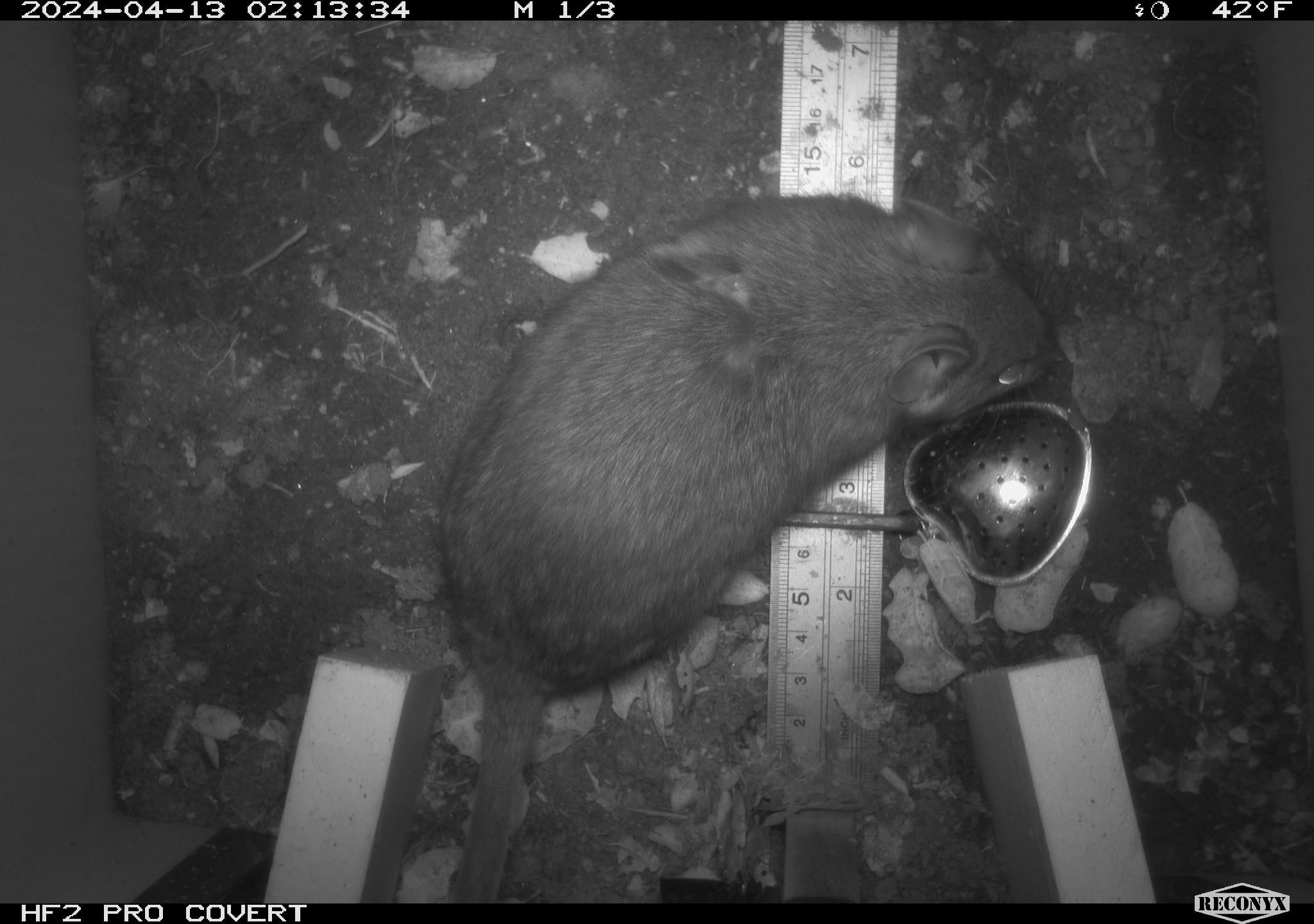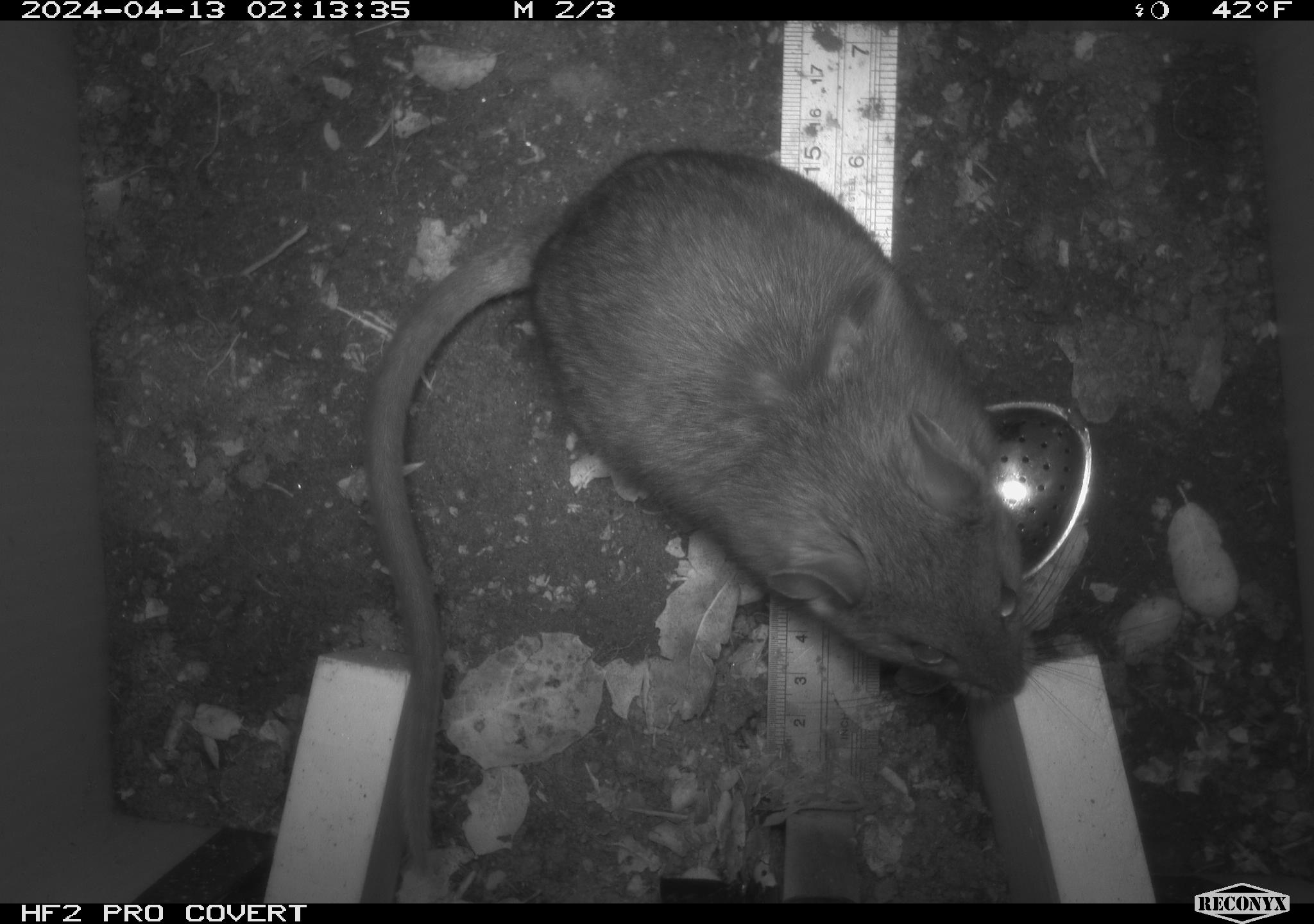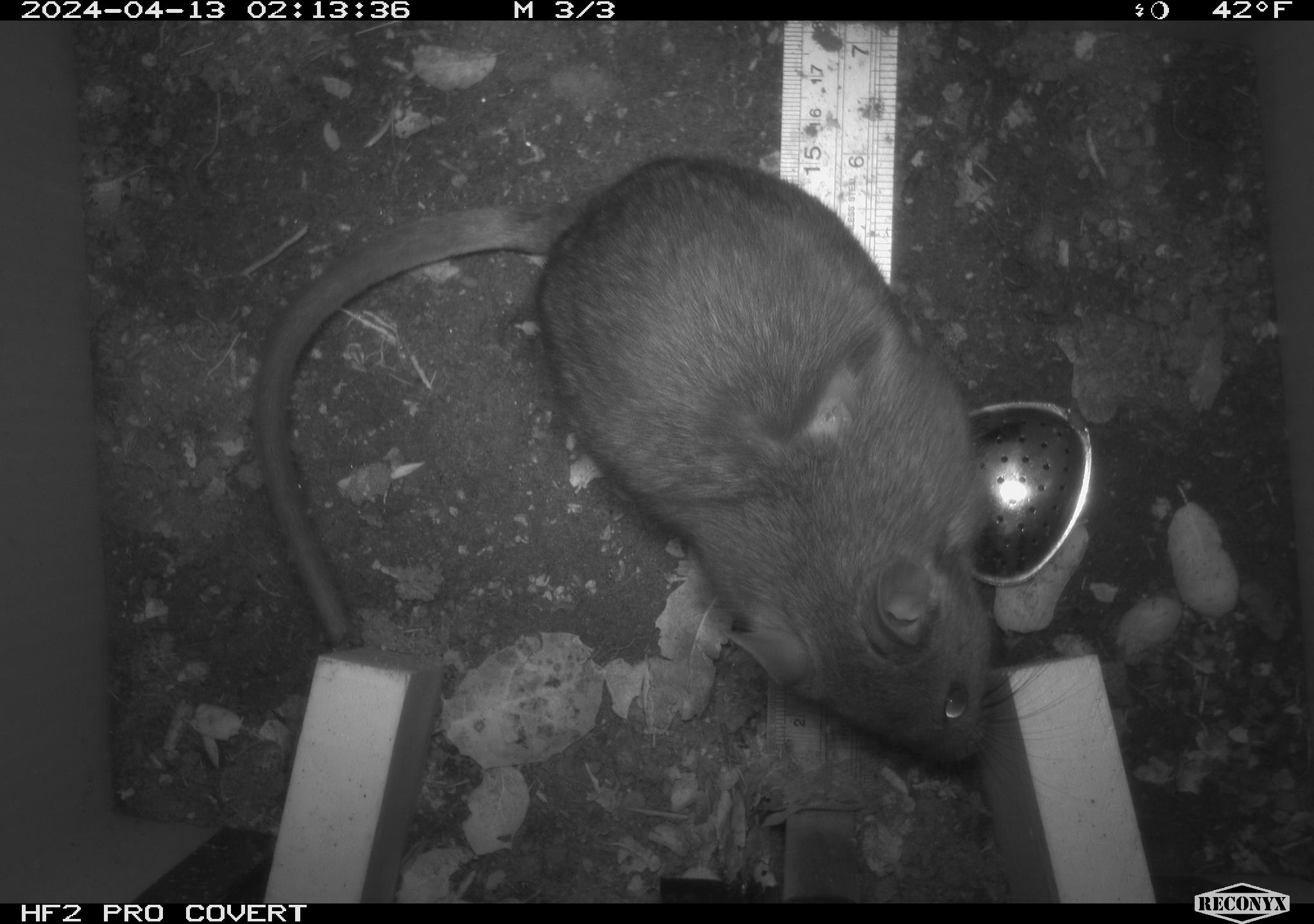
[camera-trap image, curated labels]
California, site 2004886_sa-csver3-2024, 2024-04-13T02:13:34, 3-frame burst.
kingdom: Animalia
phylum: Chordata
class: Mammalia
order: Rodentia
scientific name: Rodentia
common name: rodent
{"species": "rodent (Rodentia)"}